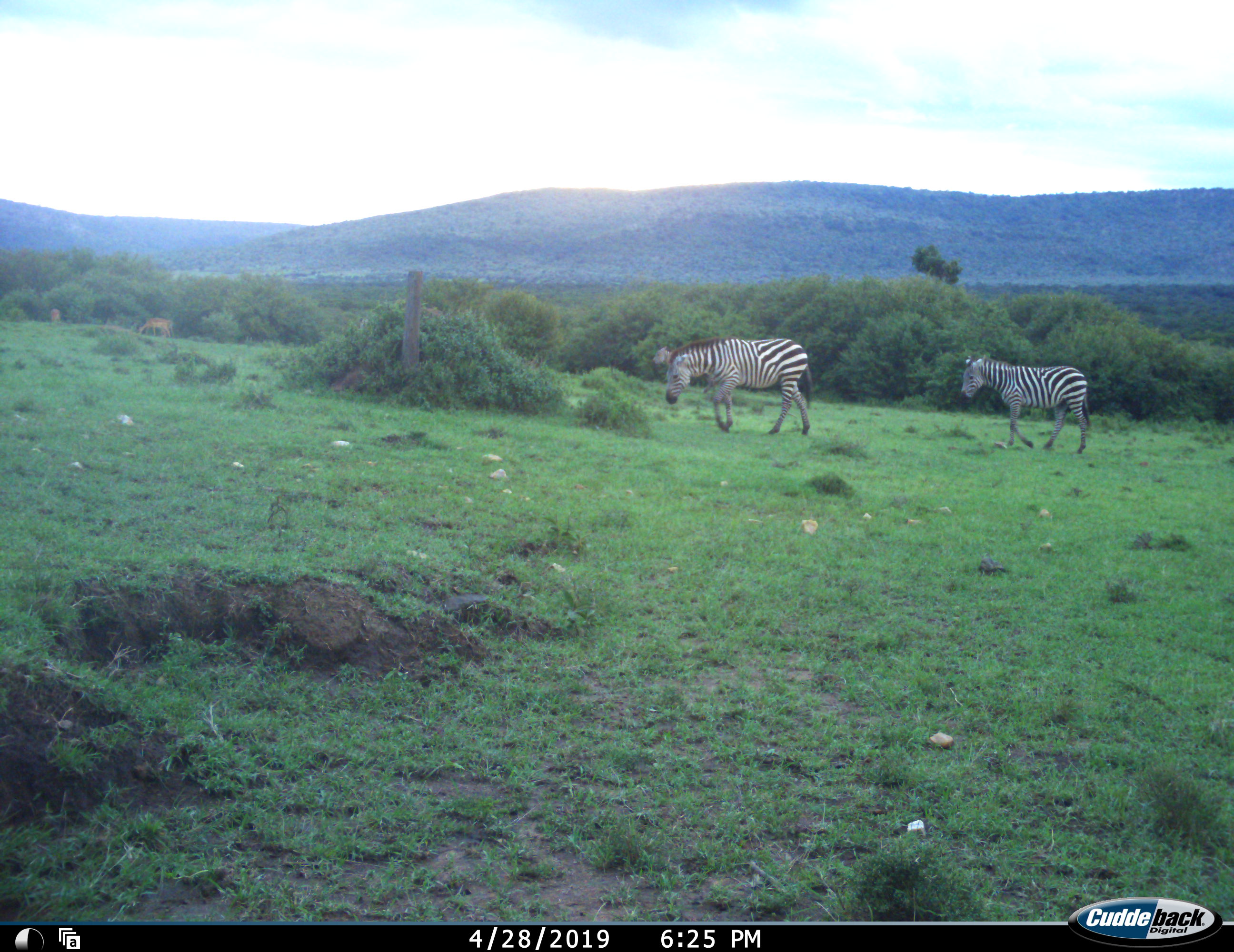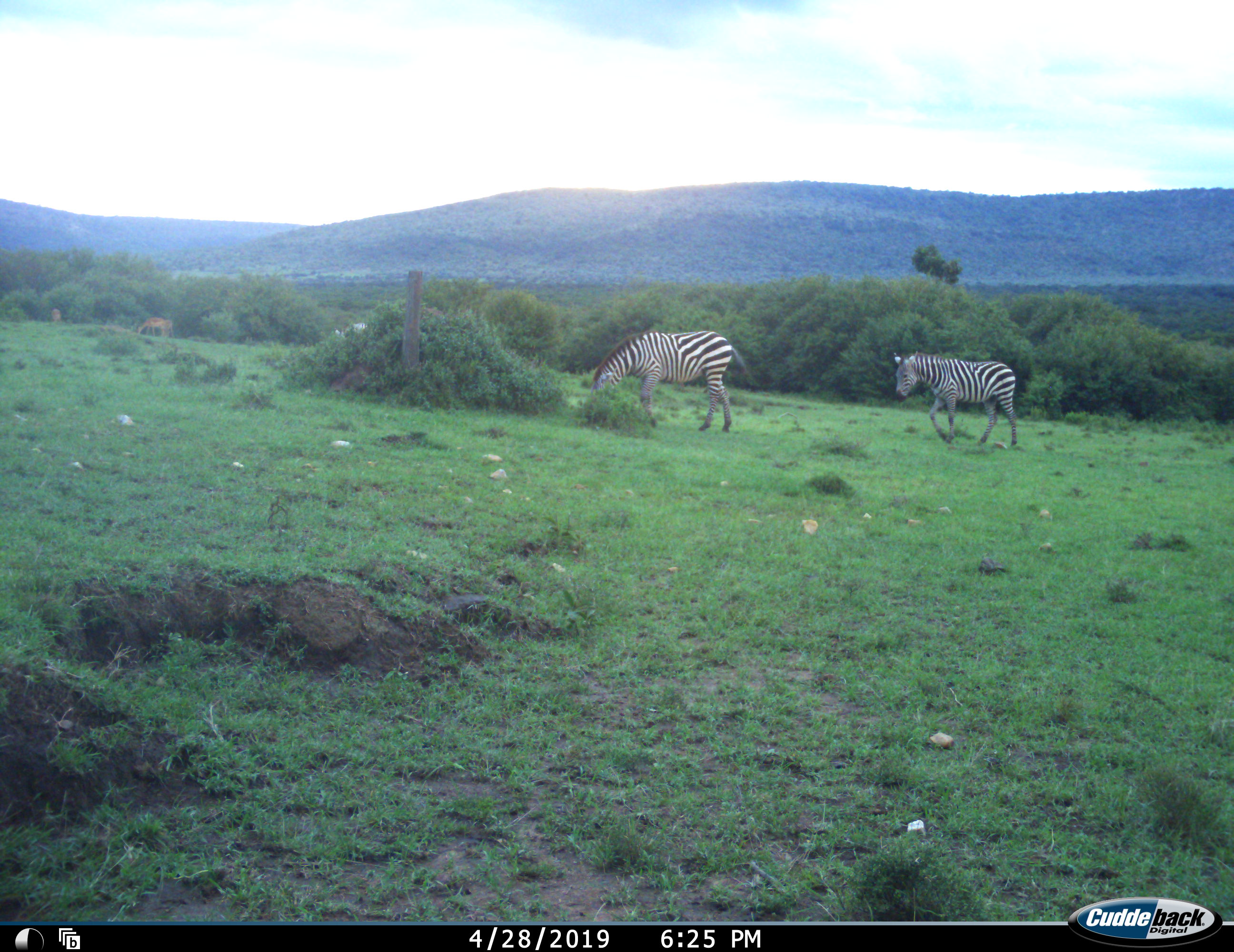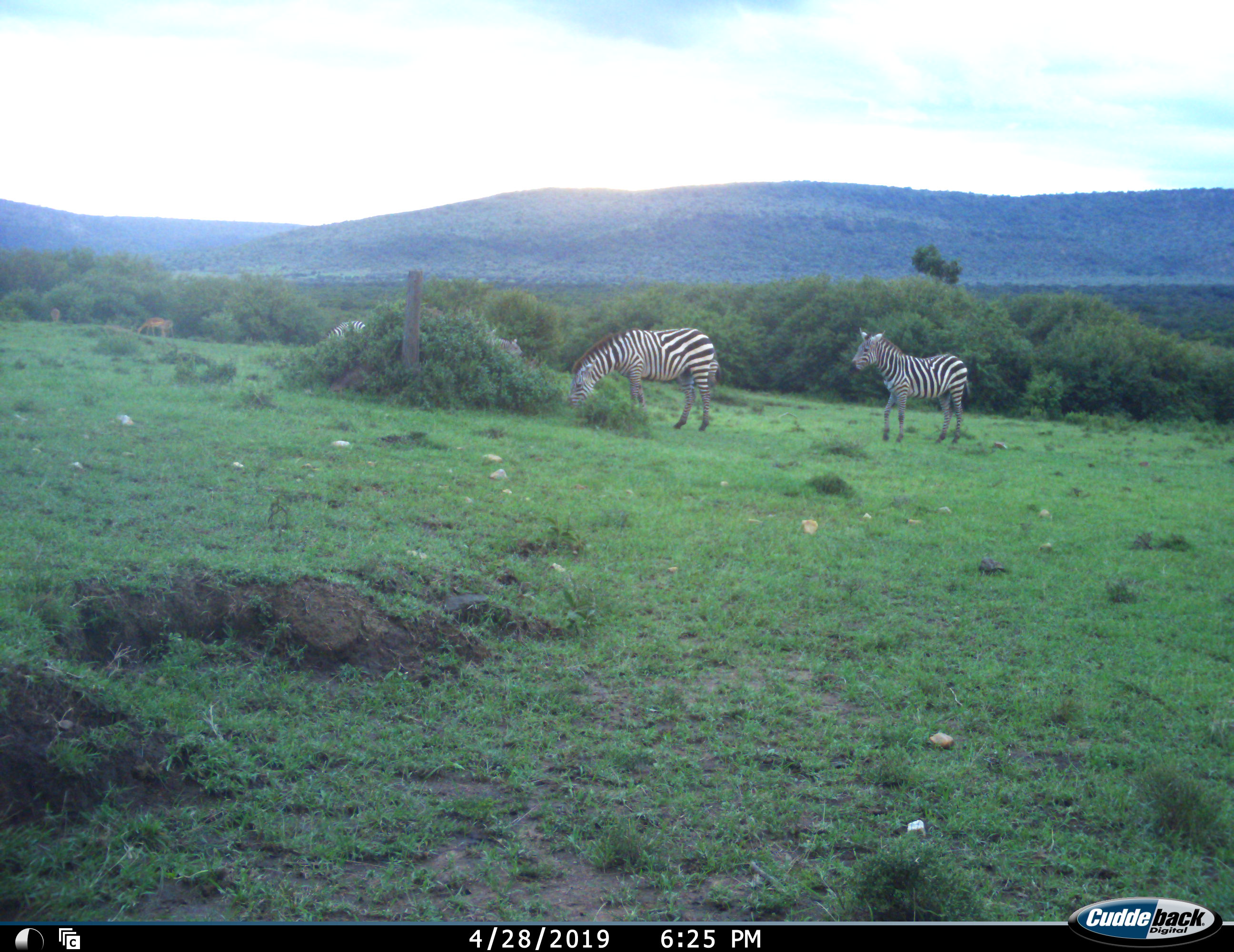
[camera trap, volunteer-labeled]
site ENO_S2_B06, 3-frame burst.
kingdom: Animalia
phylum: Chordata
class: Mammalia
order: Artiodactyla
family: Bovidae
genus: Aepyceros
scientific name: Aepyceros melampus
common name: impala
Impala (Aepyceros melampus), count 3. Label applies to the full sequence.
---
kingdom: Animalia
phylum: Chordata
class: Mammalia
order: Perissodactyla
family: Equidae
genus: Equus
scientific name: Equus quagga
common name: plains zebra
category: zebraplains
Zebraplains (plains zebra) (Equus quagga), count 4. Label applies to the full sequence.